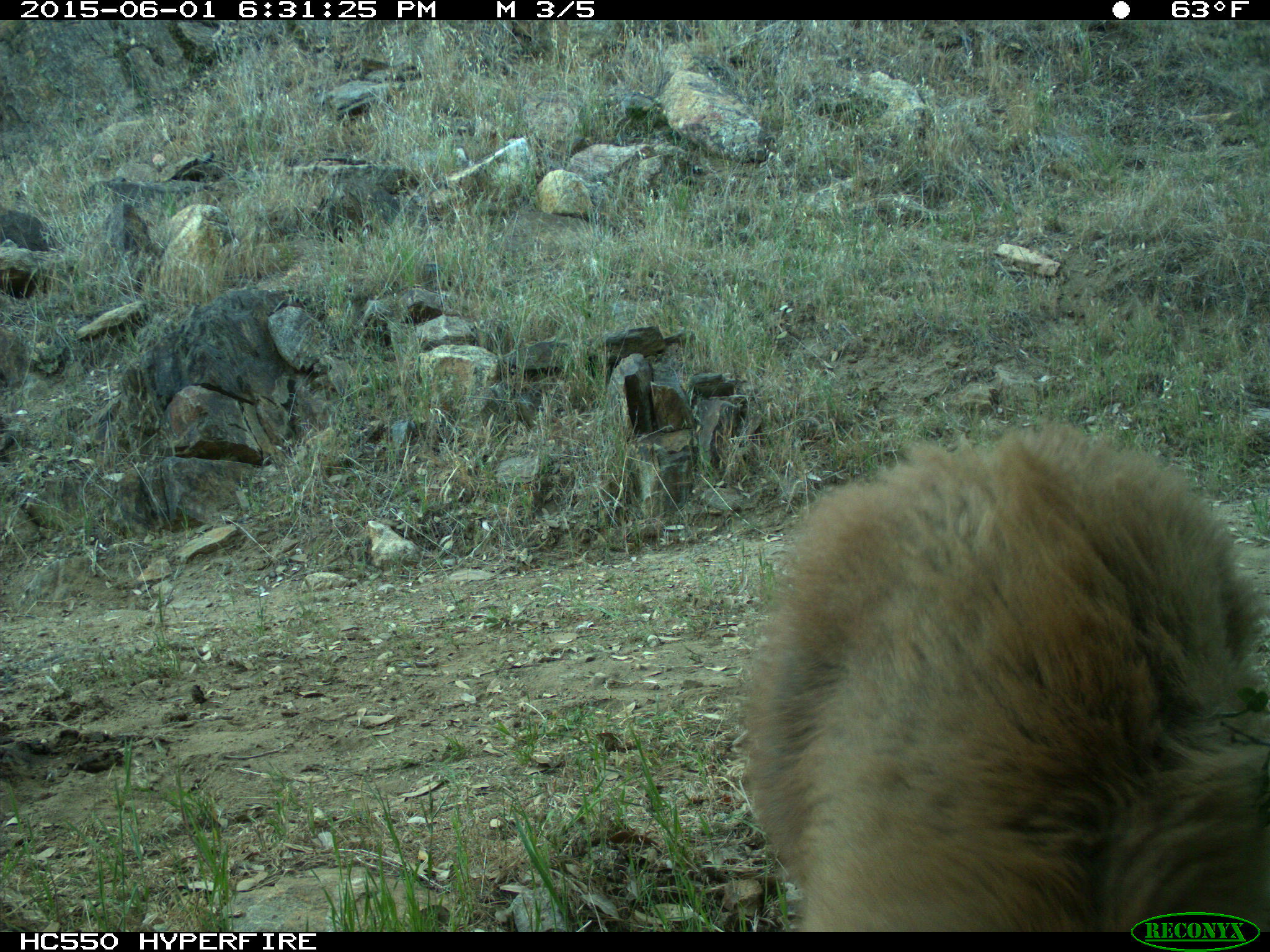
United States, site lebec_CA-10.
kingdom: Animalia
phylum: Chordata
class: Mammalia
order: Carnivora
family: Ursidae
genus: Ursus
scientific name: Ursus americanus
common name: american black bear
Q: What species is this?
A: Ursus americanus (american black bear).